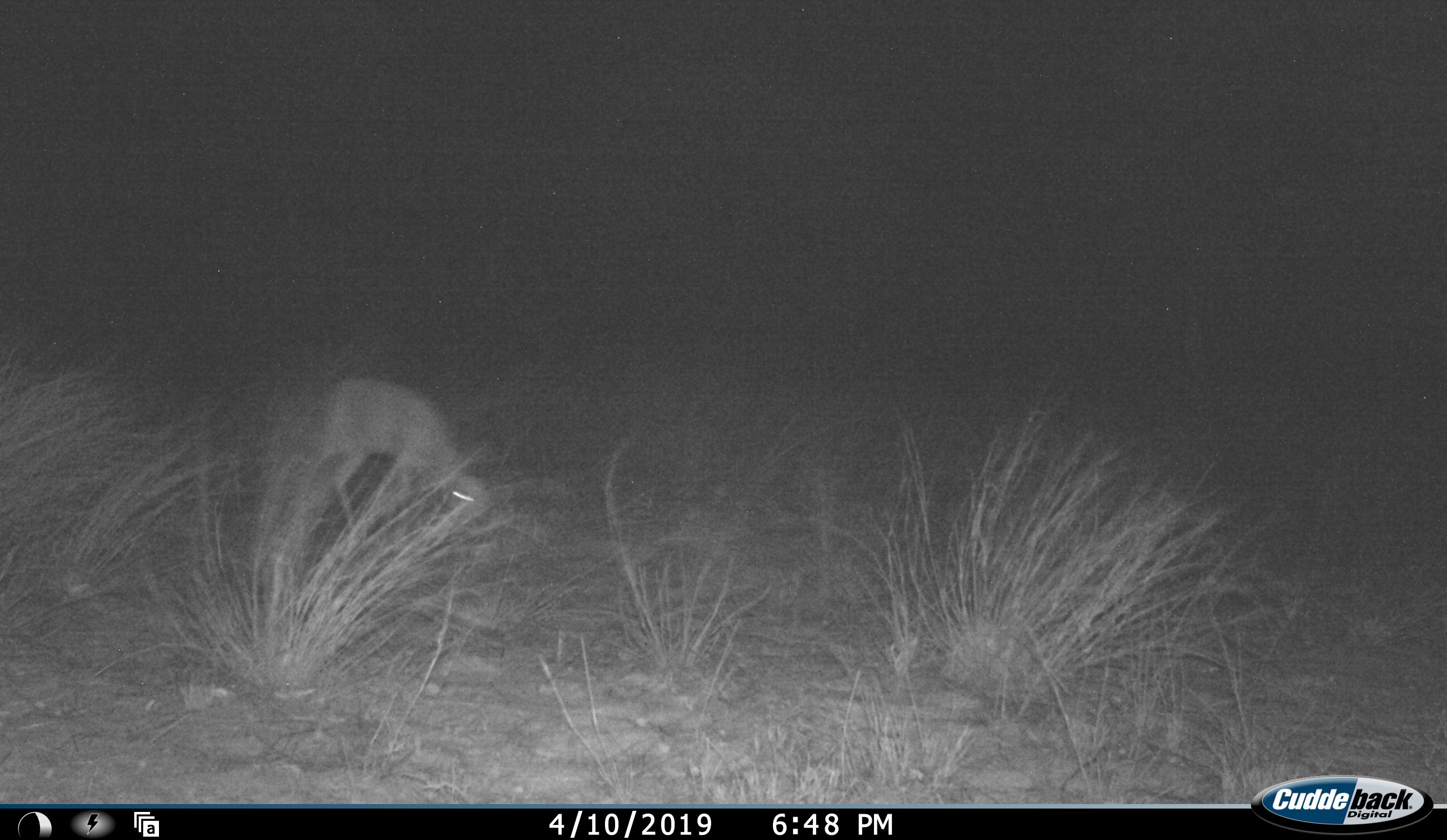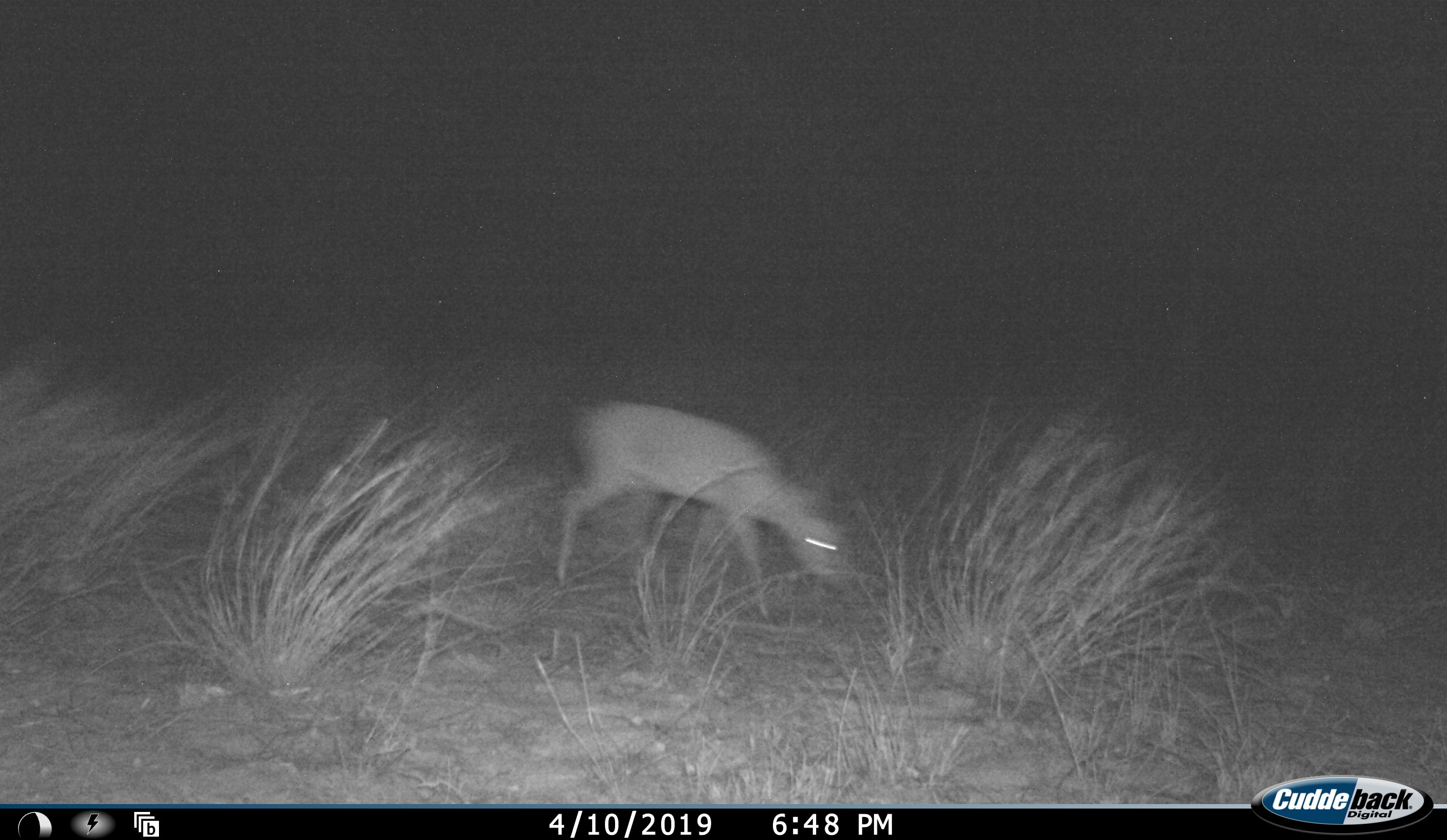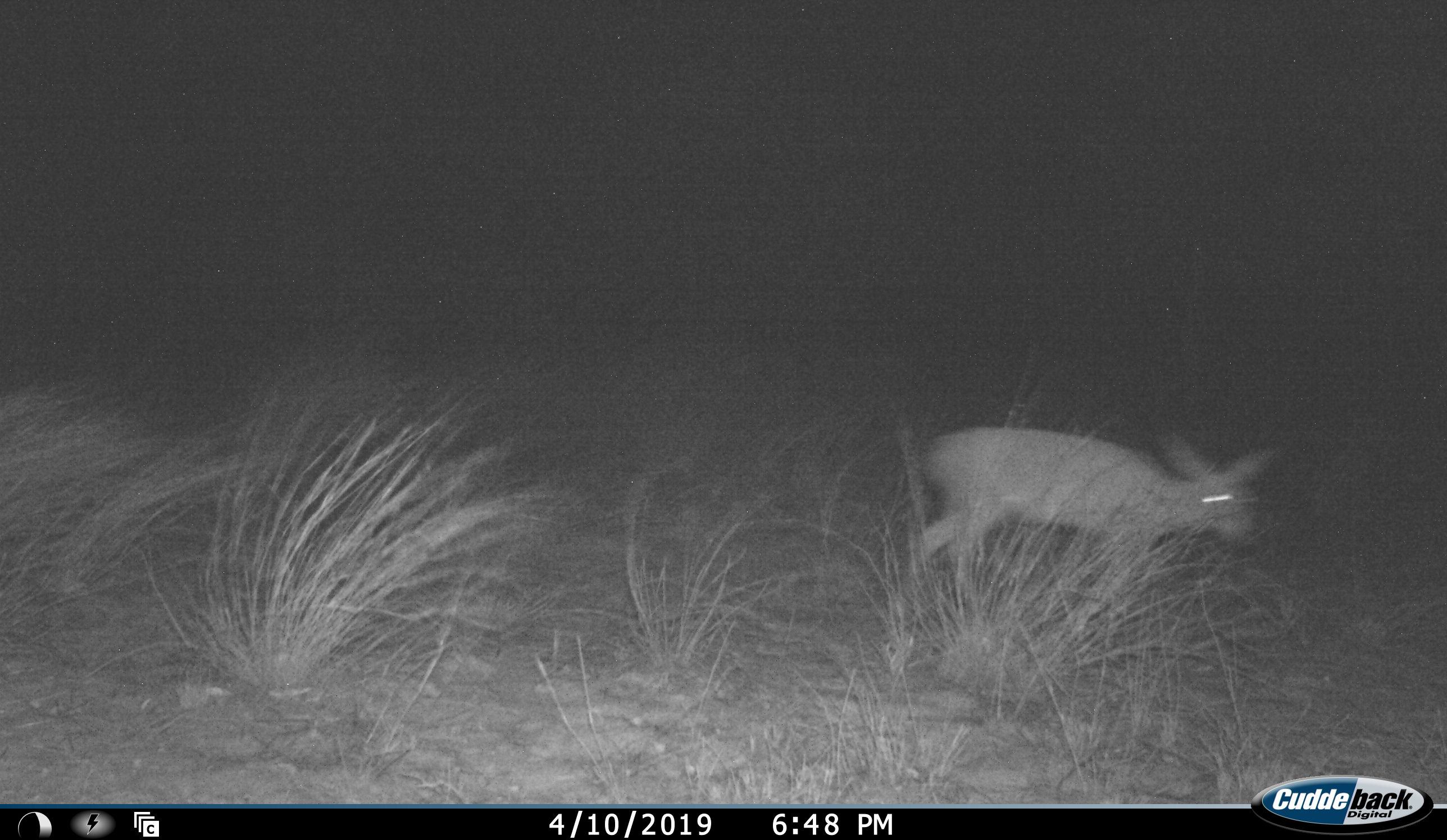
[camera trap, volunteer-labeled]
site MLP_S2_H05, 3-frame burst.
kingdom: Animalia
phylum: Chordata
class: Mammalia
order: Artiodactyla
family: Bovidae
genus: Raphicerus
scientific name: Raphicerus campestris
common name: steenbok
Steenbok (Raphicerus campestris), count 1. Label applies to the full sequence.